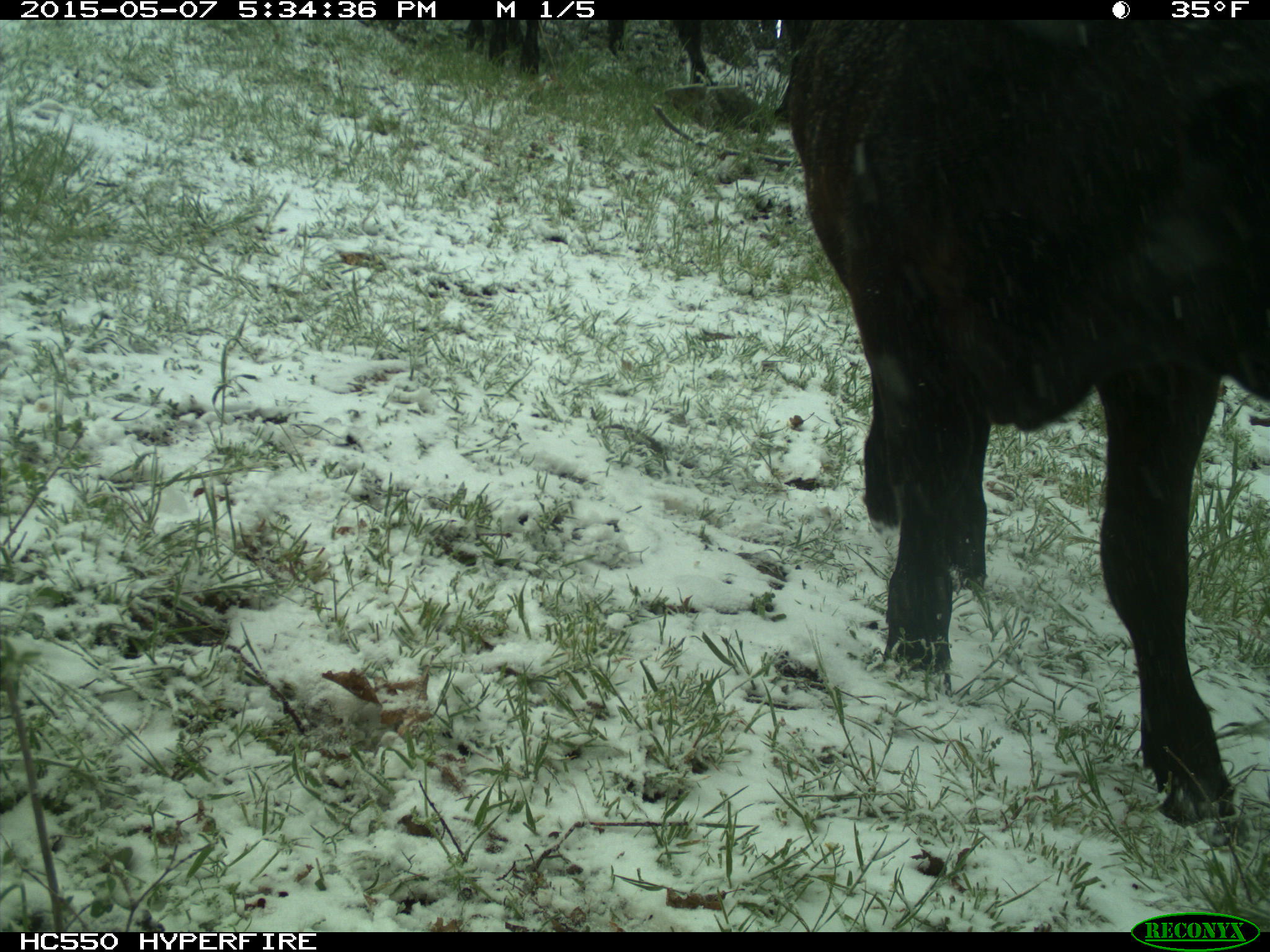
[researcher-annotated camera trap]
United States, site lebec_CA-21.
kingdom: Animalia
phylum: Chordata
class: Mammalia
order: Artiodactyla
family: Bovidae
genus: Bos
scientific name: Bos taurus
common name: domestic cow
Bos taurus (domestic cow).